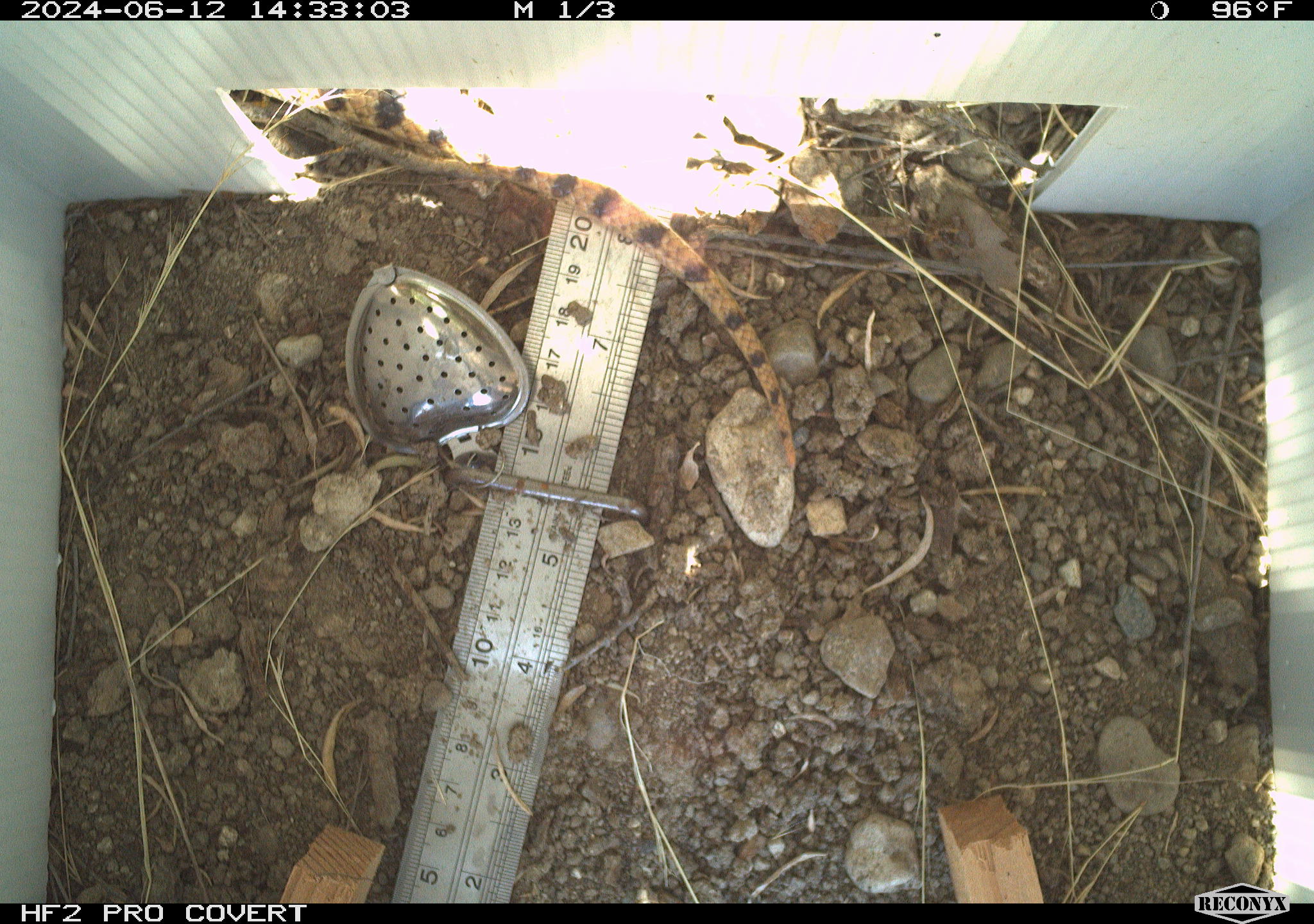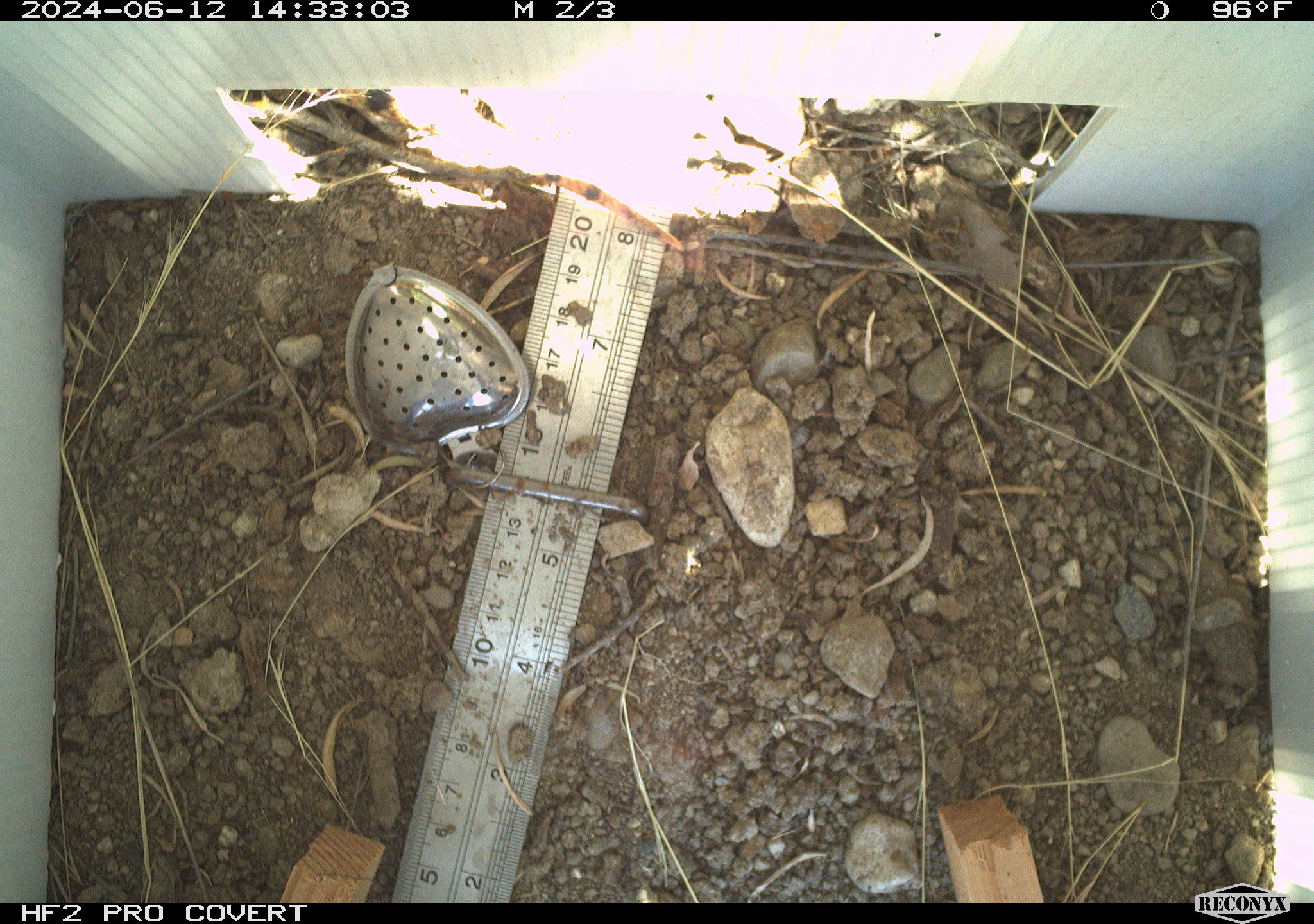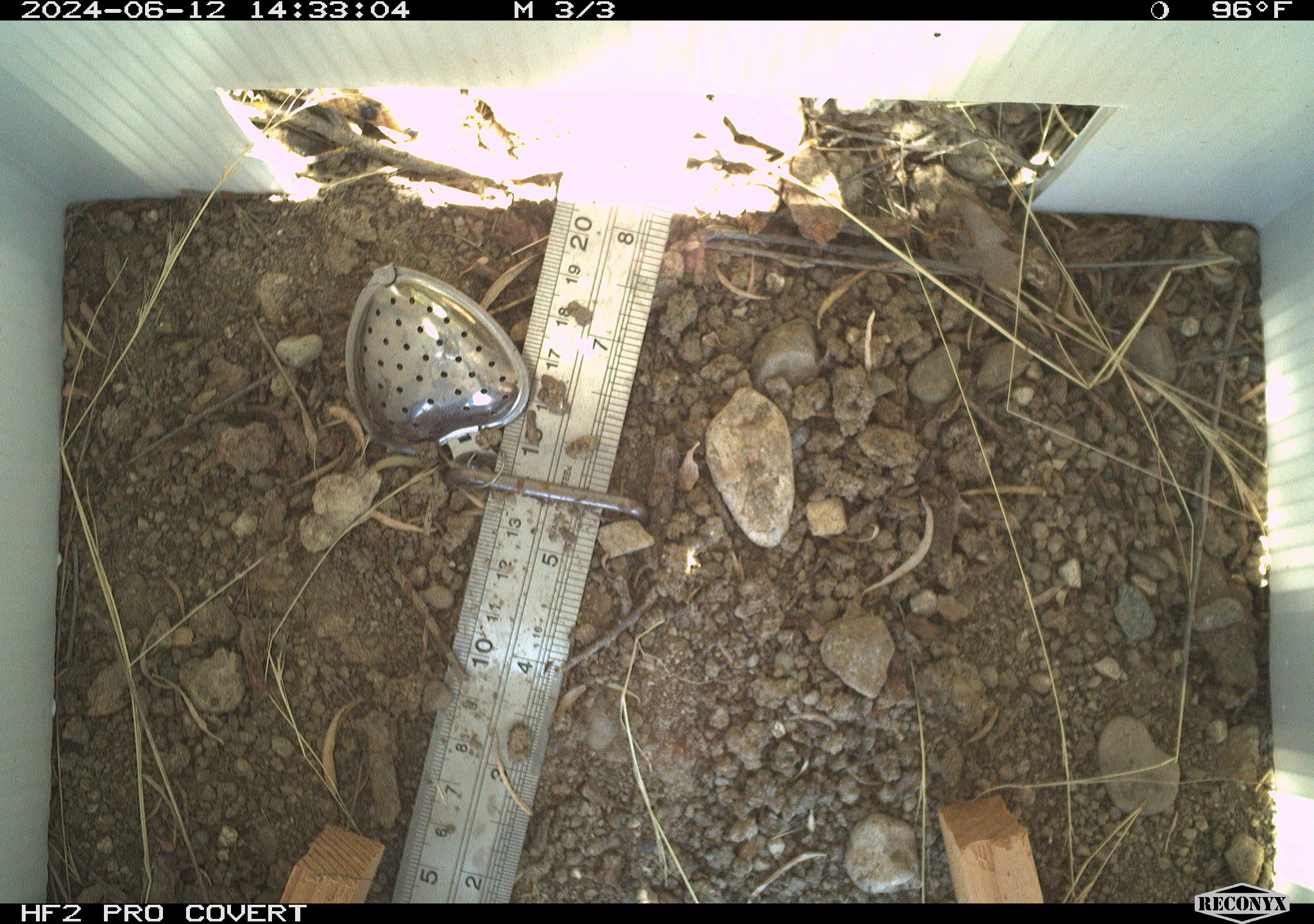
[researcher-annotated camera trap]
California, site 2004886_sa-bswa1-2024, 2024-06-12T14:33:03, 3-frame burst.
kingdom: Animalia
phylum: Chordata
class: Reptilia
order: Squamata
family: Colubridae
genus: Pituophis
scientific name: Pituophis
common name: bullsnakes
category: pituophis species